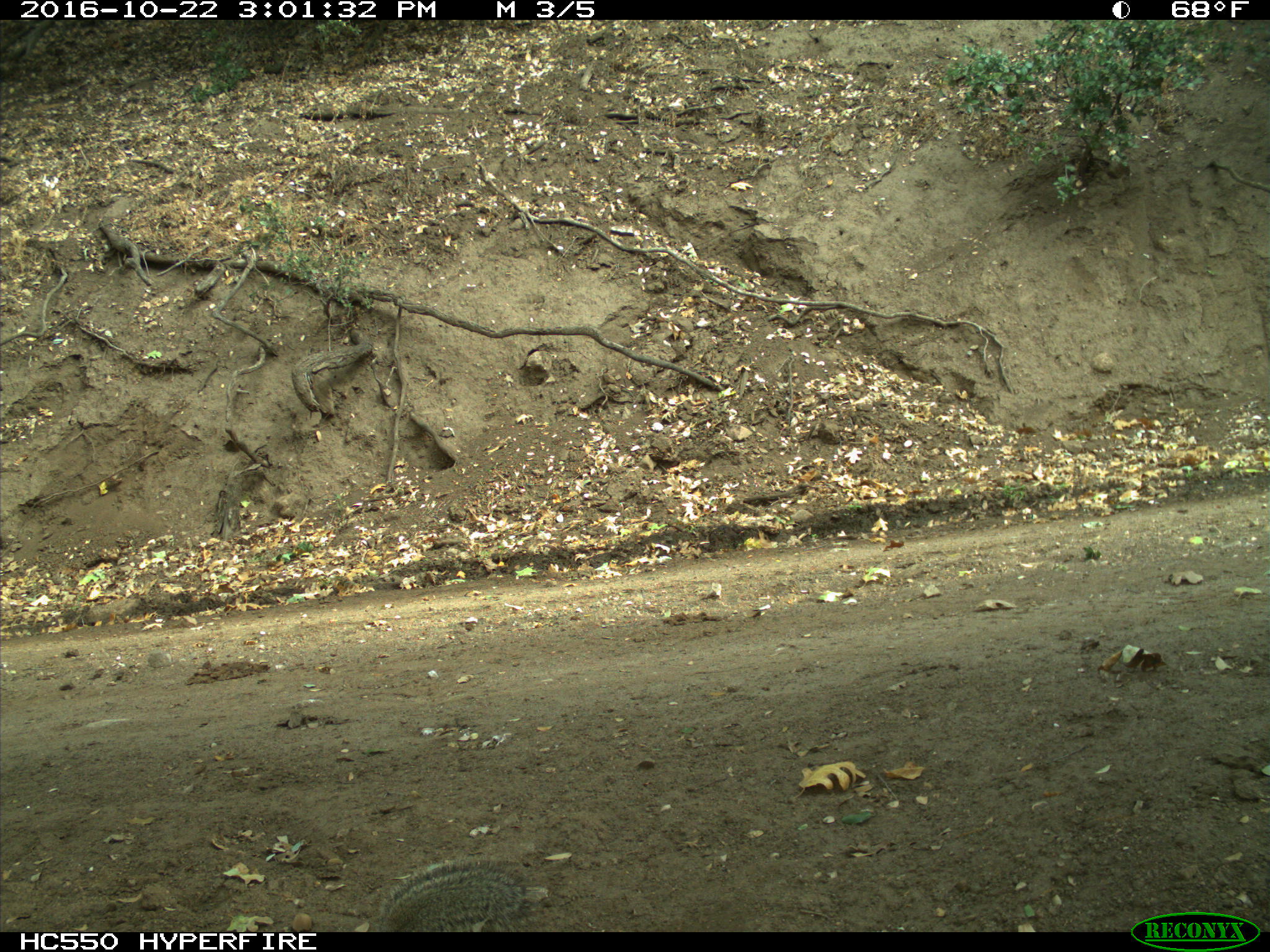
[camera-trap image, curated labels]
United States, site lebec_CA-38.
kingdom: Animalia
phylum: Chordata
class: Mammalia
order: Rodentia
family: Sciuridae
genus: Otospermophilus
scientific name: Otospermophilus beecheyi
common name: california ground squirrel